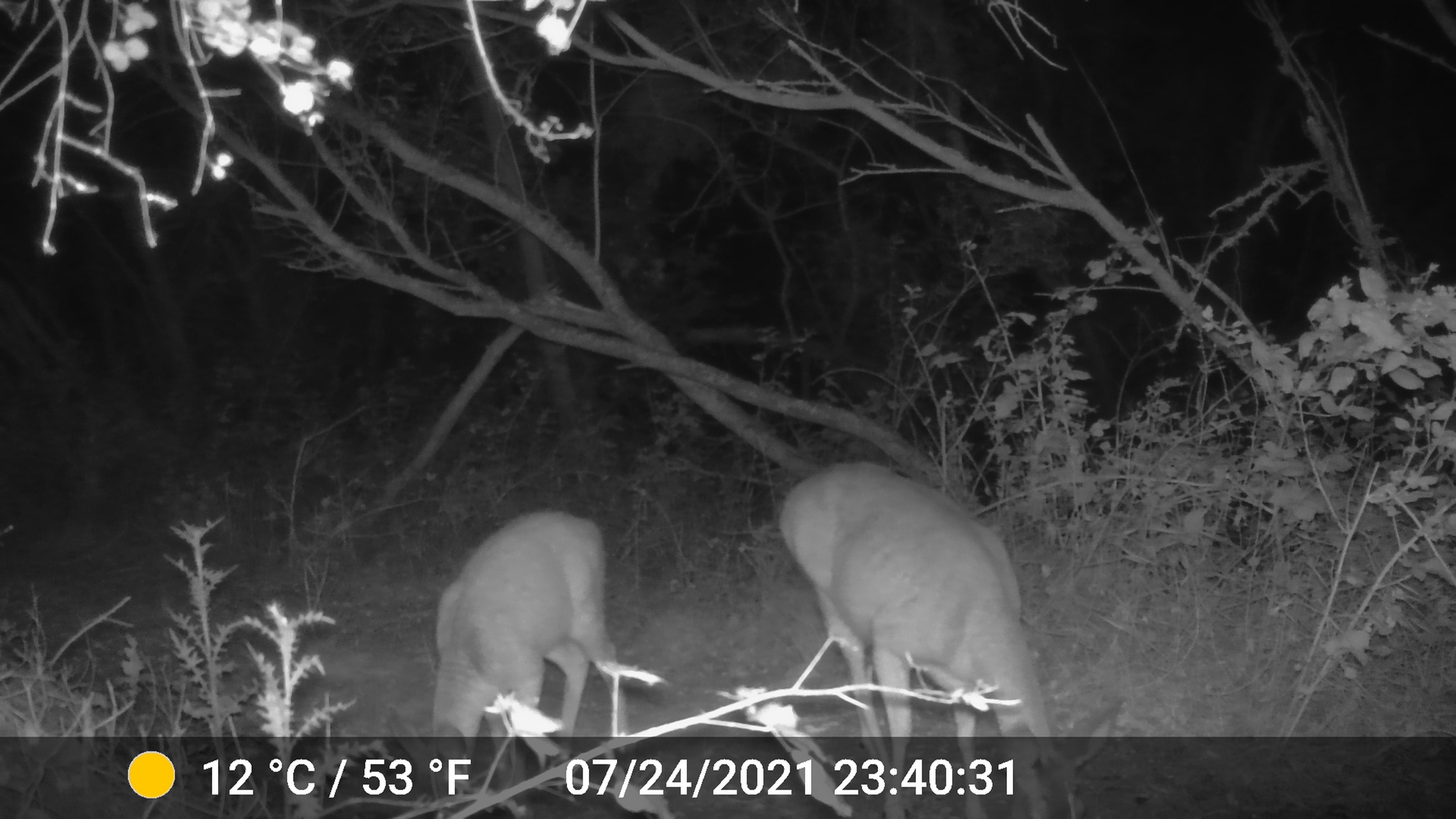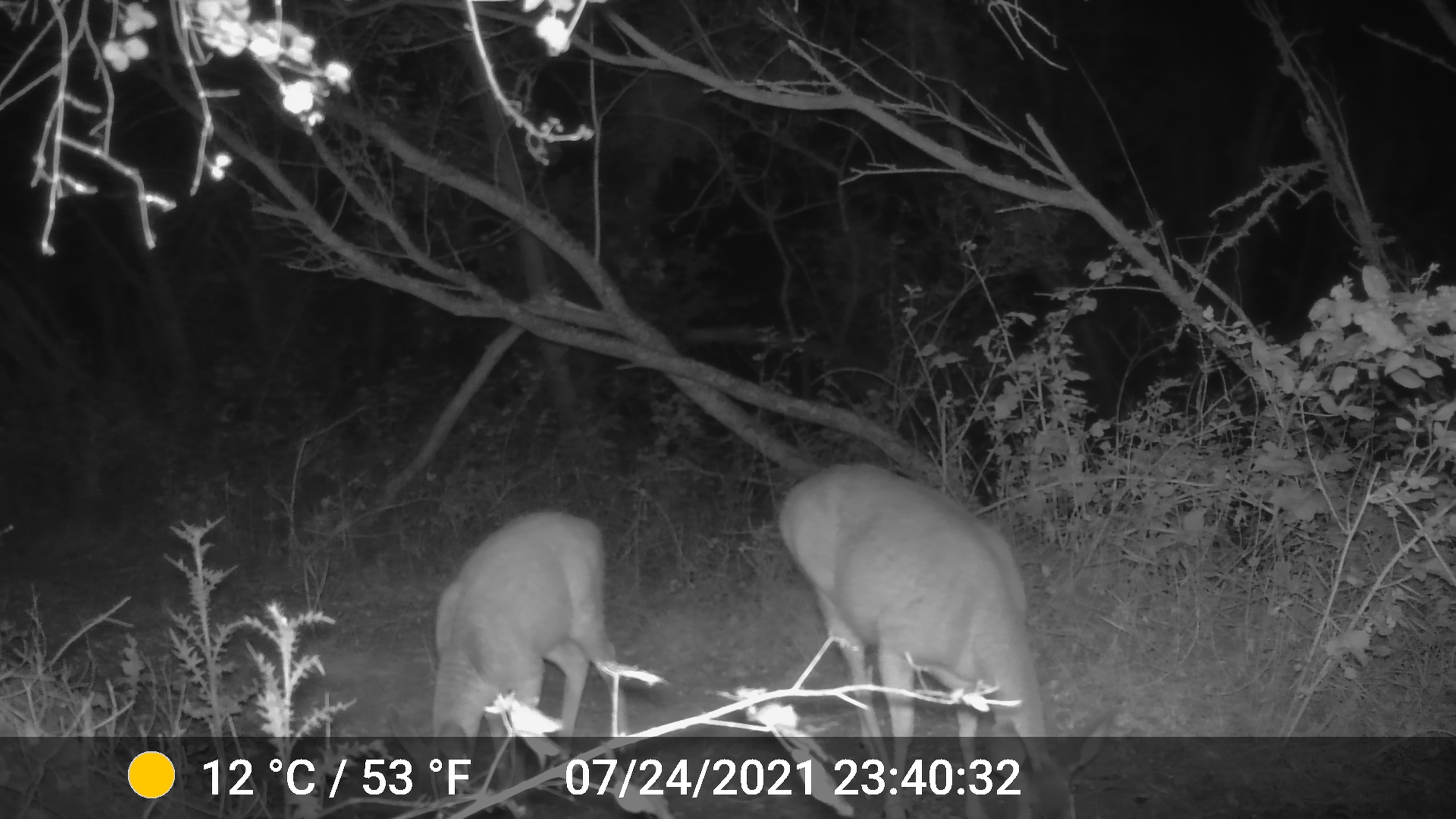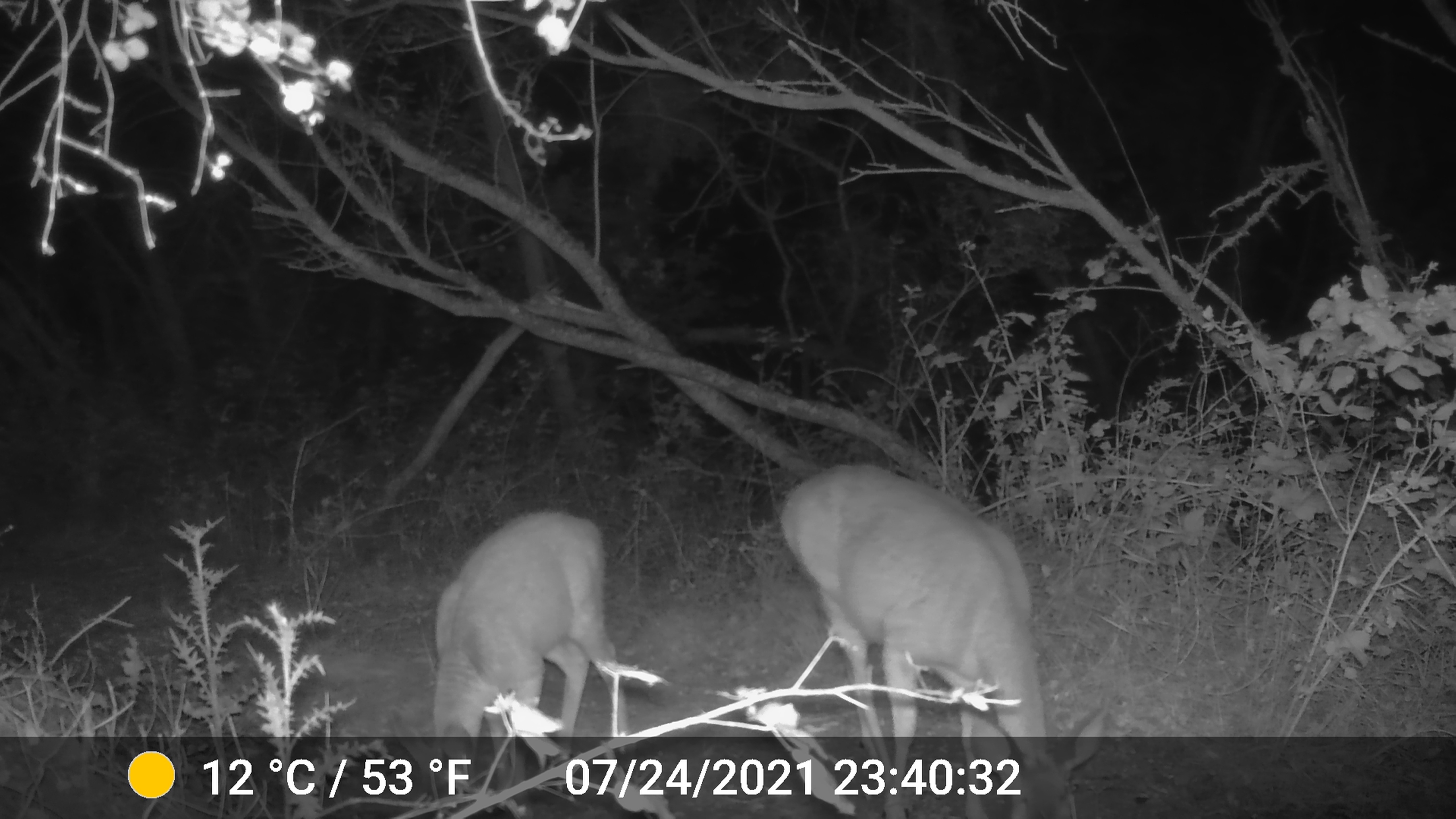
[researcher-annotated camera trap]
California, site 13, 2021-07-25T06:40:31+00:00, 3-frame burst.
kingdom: Animalia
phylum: Chordata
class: Mammalia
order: Artiodactyla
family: Cervidae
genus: Odocoileus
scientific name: Odocoileus hemionus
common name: mule deer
Mule deer (Odocoileus hemionus).